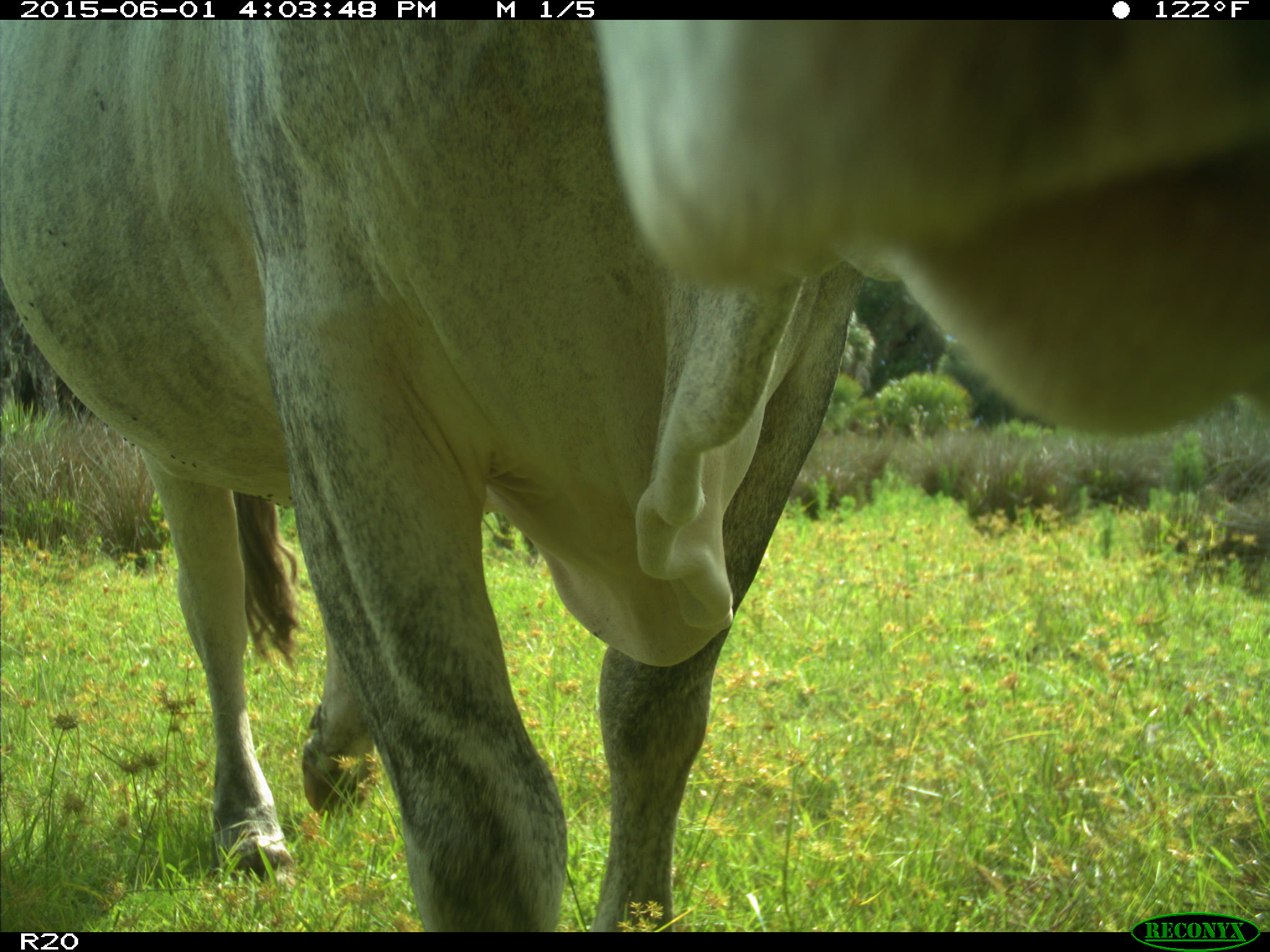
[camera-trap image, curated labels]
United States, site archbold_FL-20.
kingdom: Animalia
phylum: Chordata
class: Mammalia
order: Artiodactyla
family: Bovidae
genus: Bos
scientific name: Bos taurus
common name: domestic cow